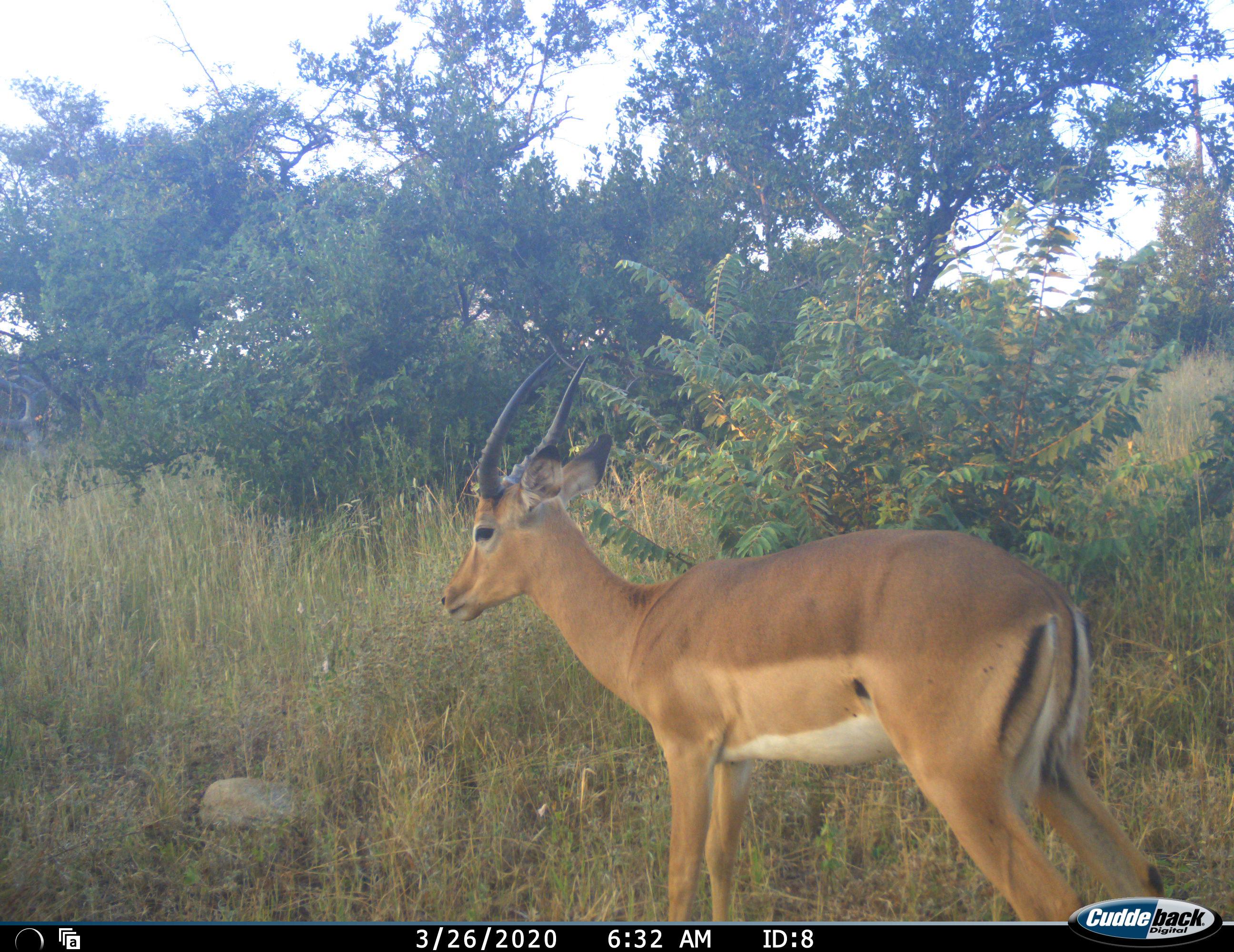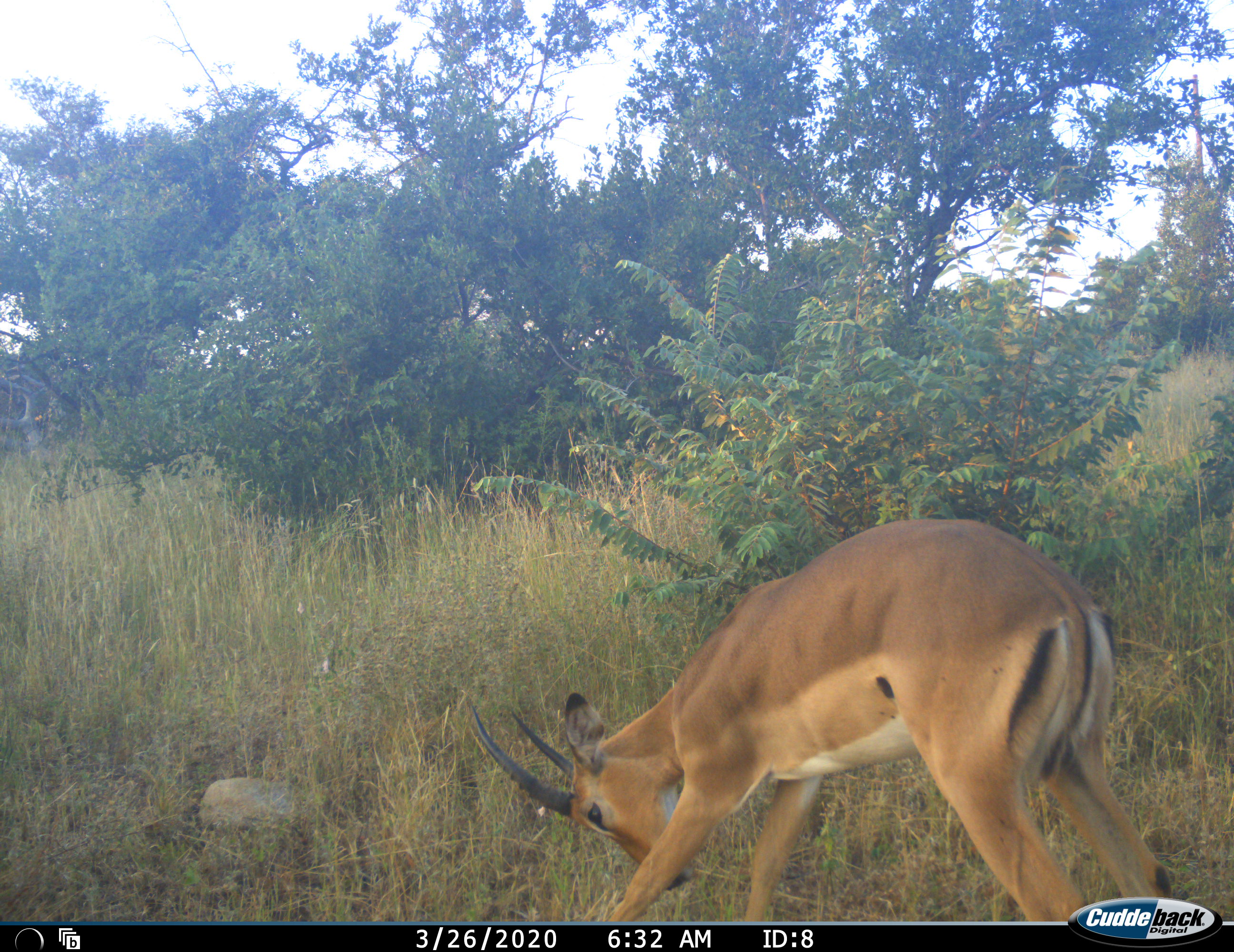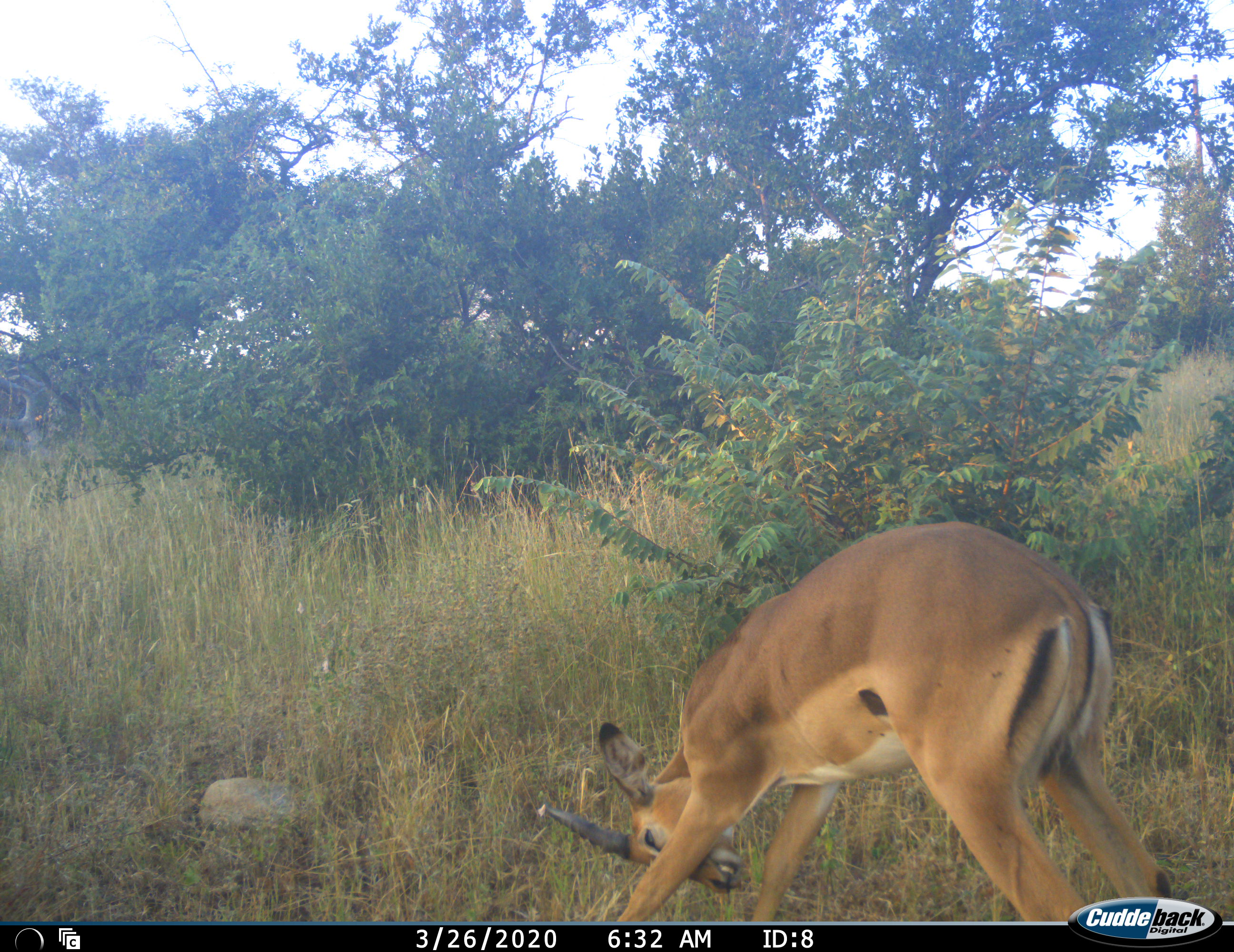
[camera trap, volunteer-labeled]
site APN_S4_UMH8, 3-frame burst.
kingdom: Animalia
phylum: Chordata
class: Mammalia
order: Artiodactyla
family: Bovidae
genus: Aepyceros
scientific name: Aepyceros melampus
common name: impala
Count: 1.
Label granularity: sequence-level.